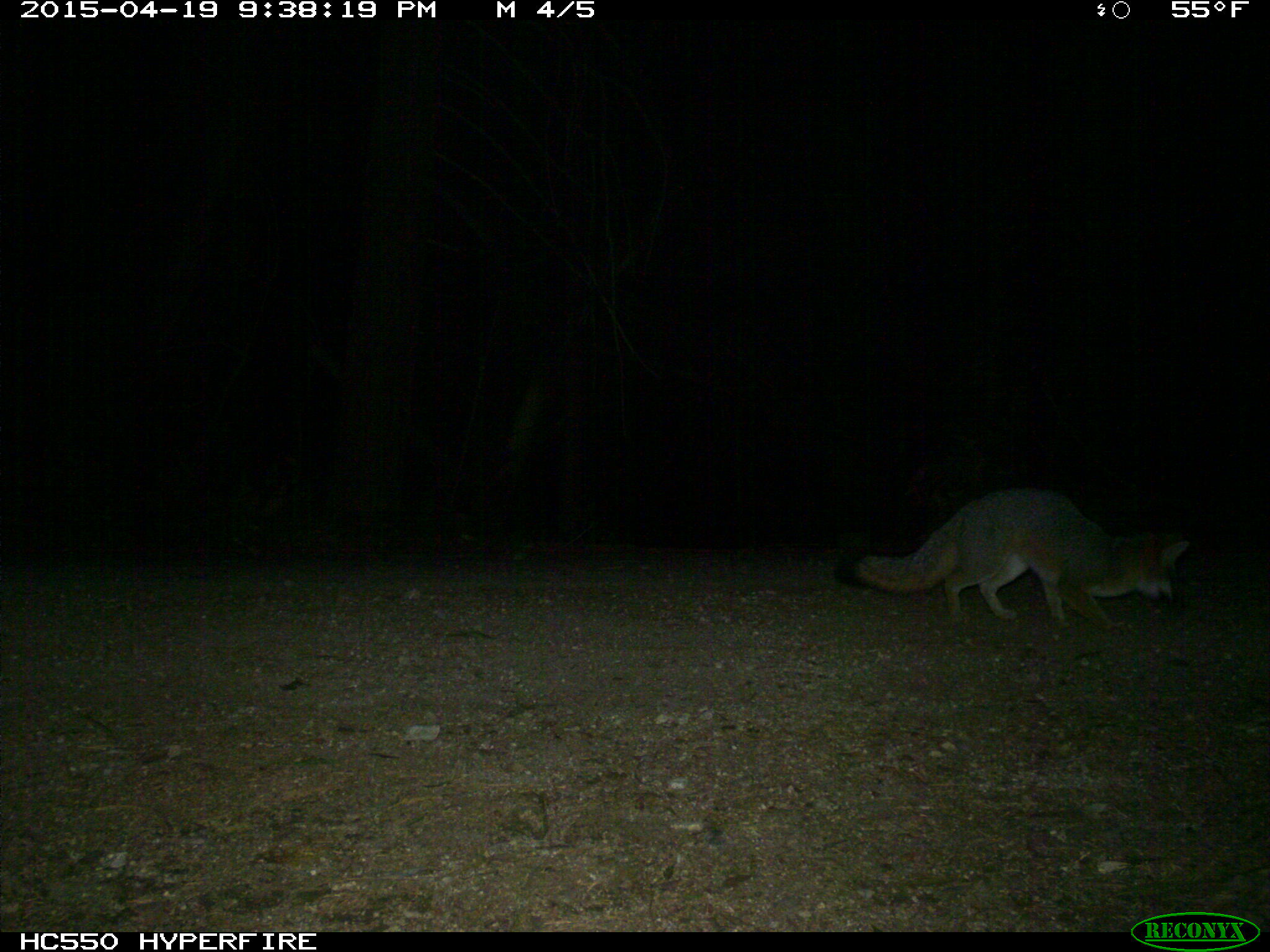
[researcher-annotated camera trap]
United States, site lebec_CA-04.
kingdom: Animalia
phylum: Chordata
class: Mammalia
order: Carnivora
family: Canidae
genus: Urocyon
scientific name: Urocyon cinereoargenteus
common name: gray fox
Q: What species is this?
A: Urocyon cinereoargenteus (gray fox).